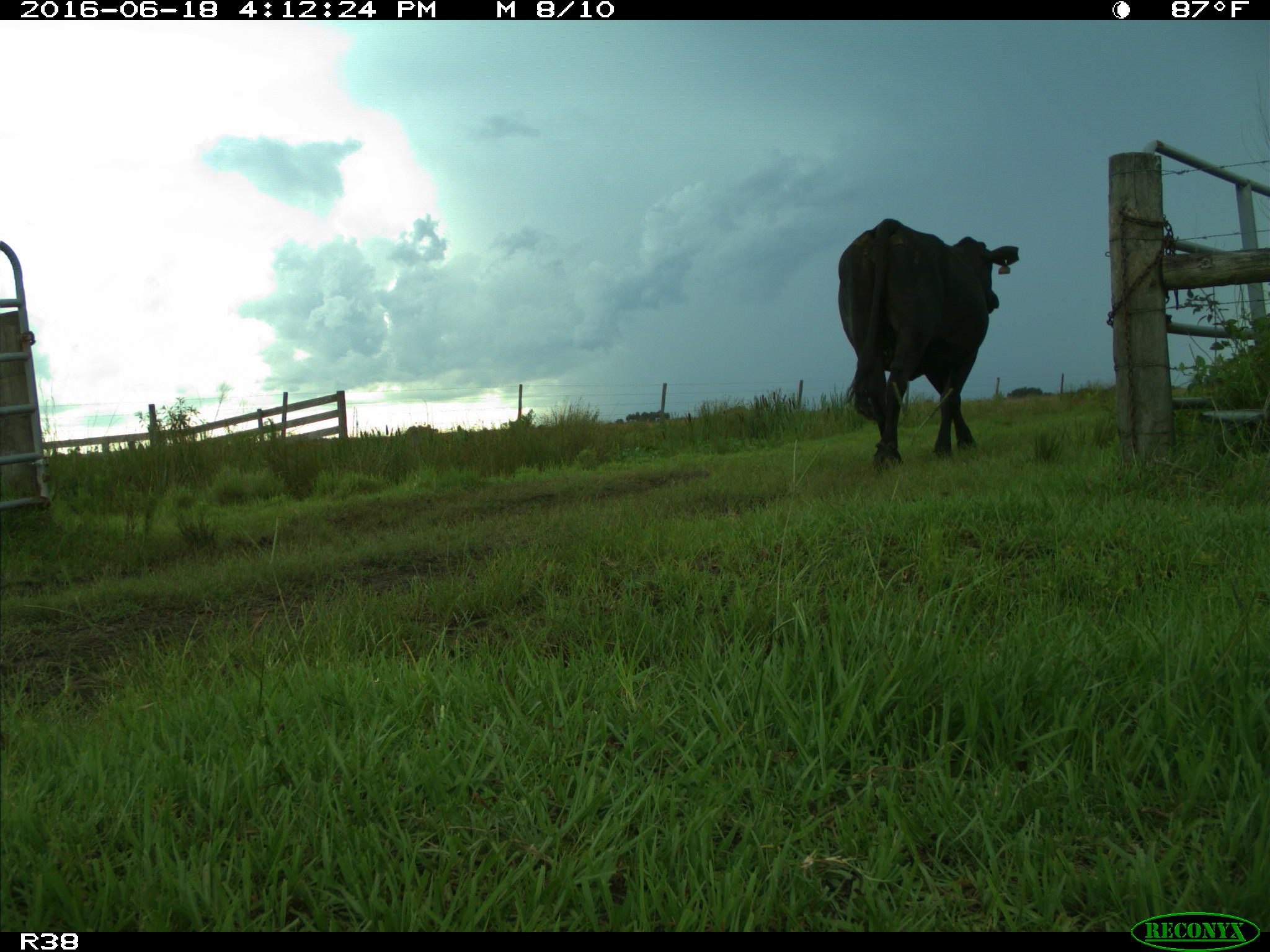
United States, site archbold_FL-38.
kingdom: Animalia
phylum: Chordata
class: Mammalia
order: Artiodactyla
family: Bovidae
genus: Bos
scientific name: Bos taurus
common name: domestic cow